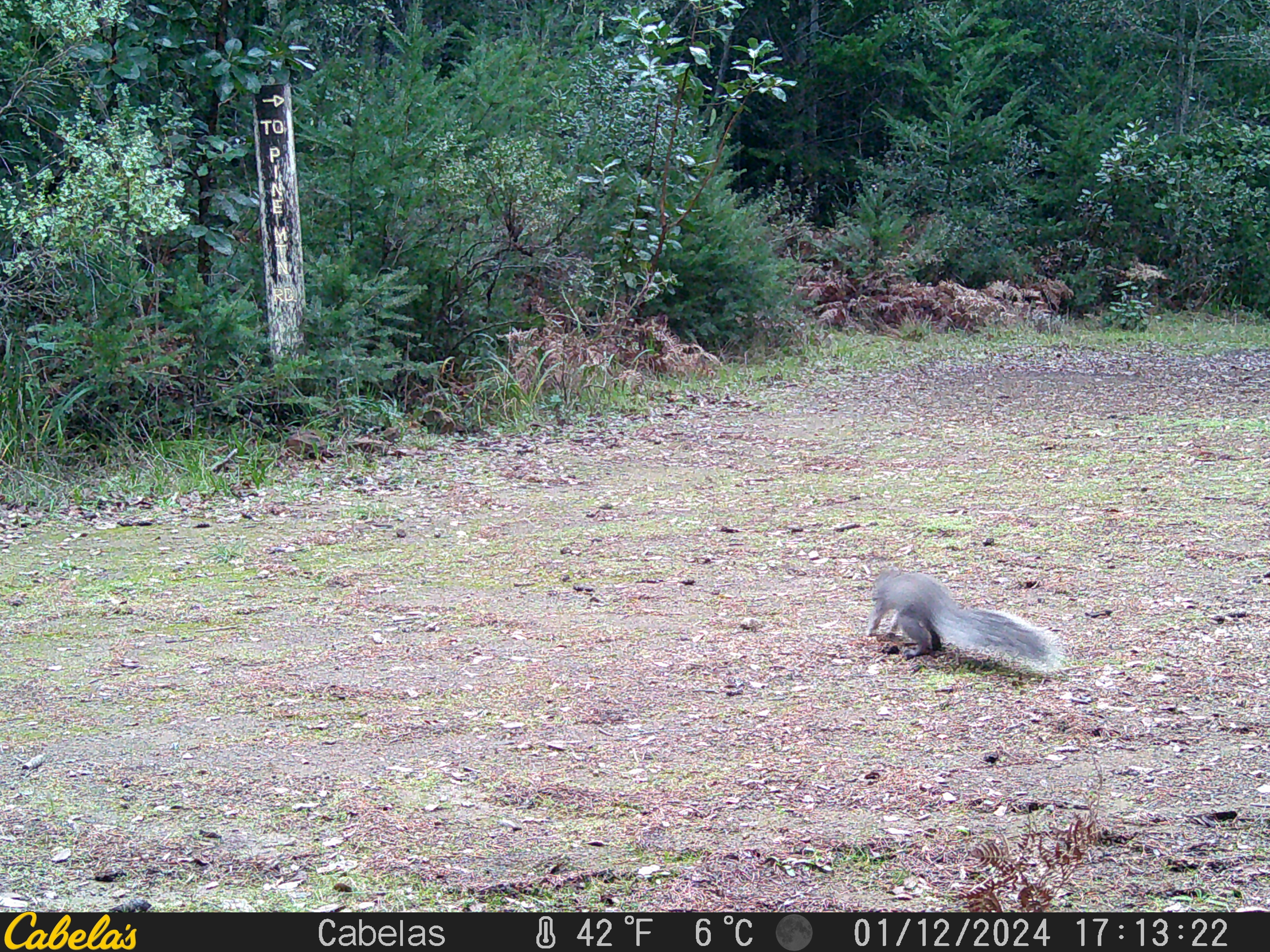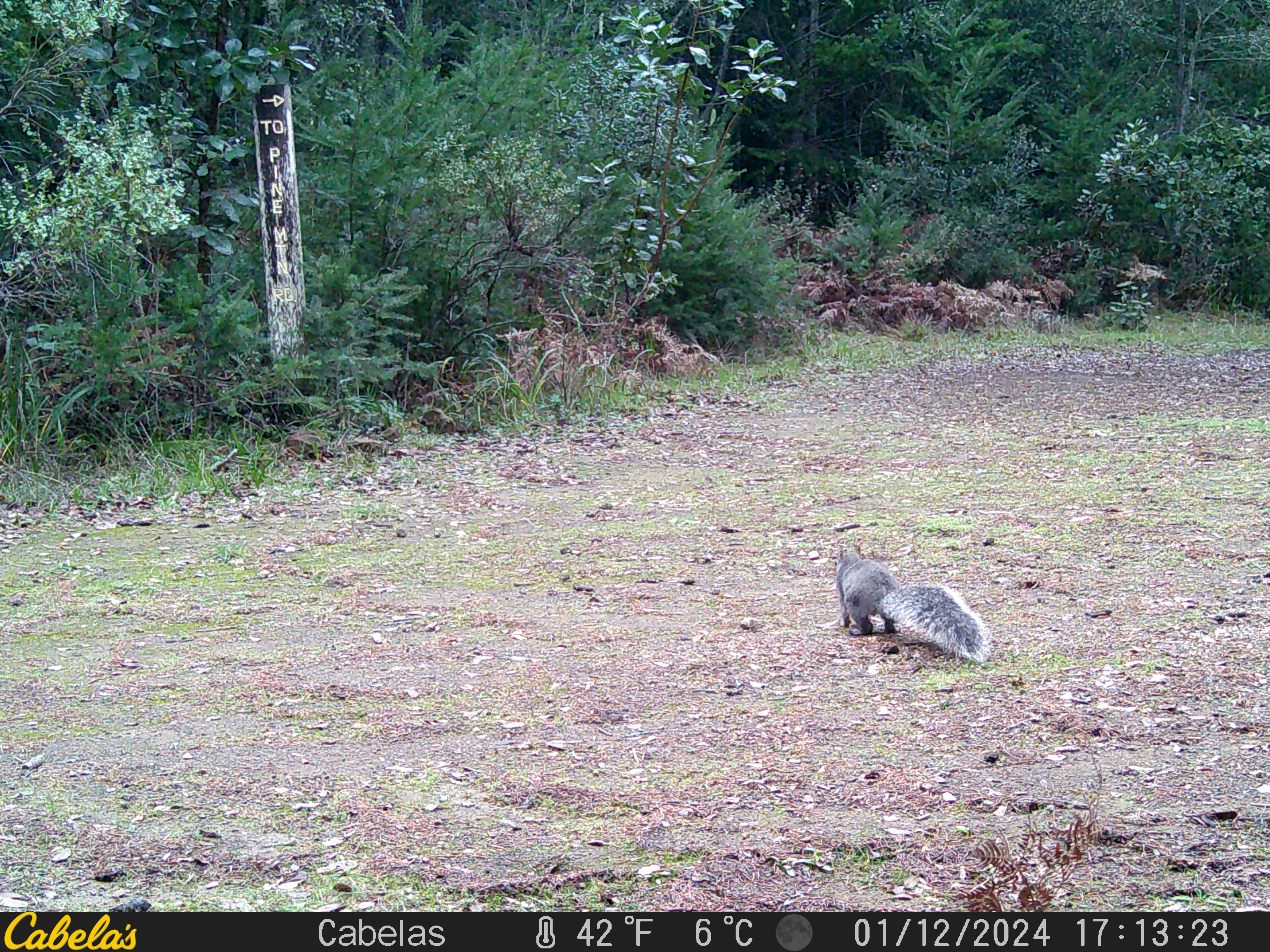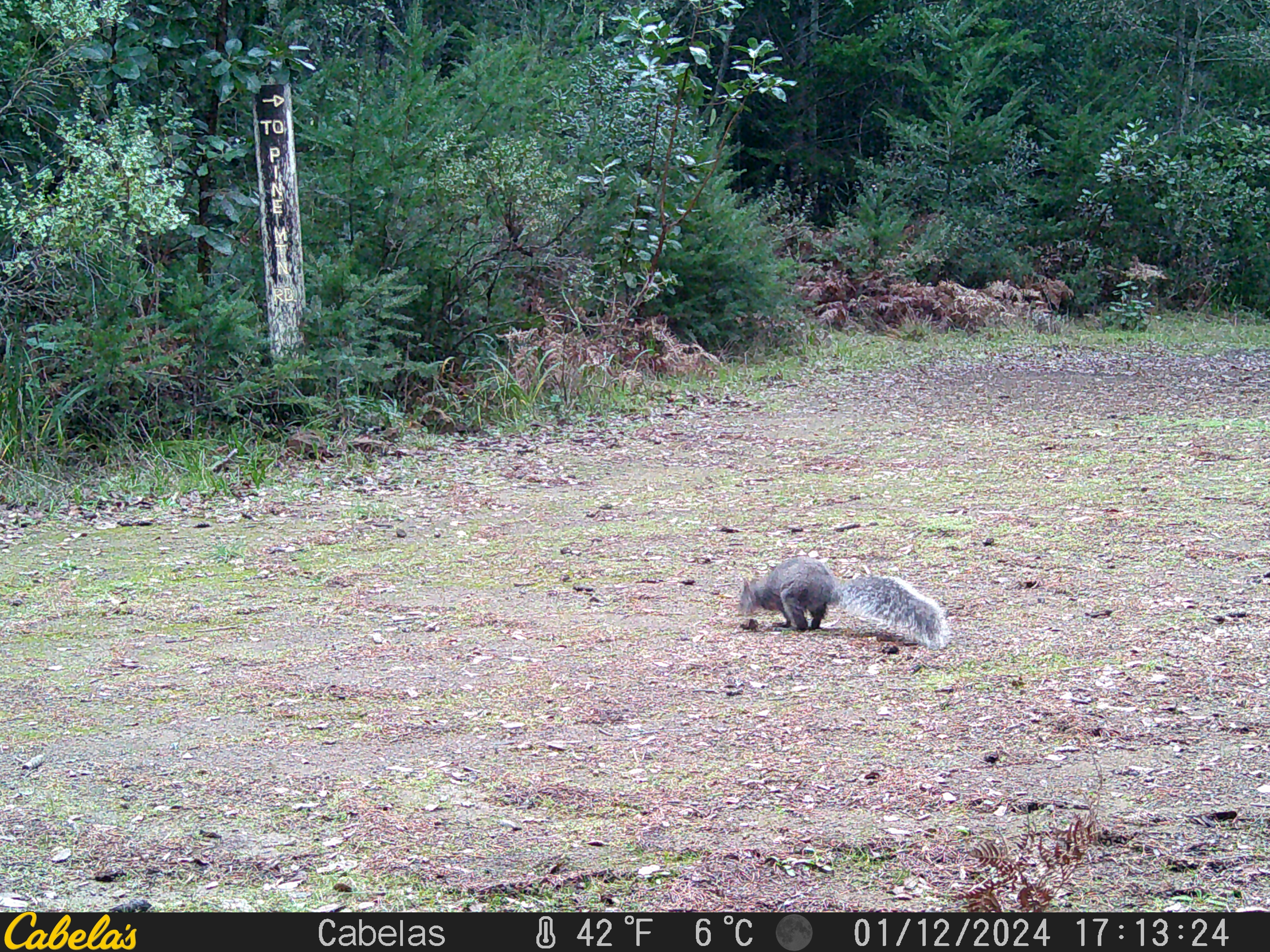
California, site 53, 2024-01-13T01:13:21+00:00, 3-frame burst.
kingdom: Animalia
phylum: Chordata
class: Mammalia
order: Rodentia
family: Sciuridae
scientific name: Sciuridae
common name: squirrel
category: unknown squirrel